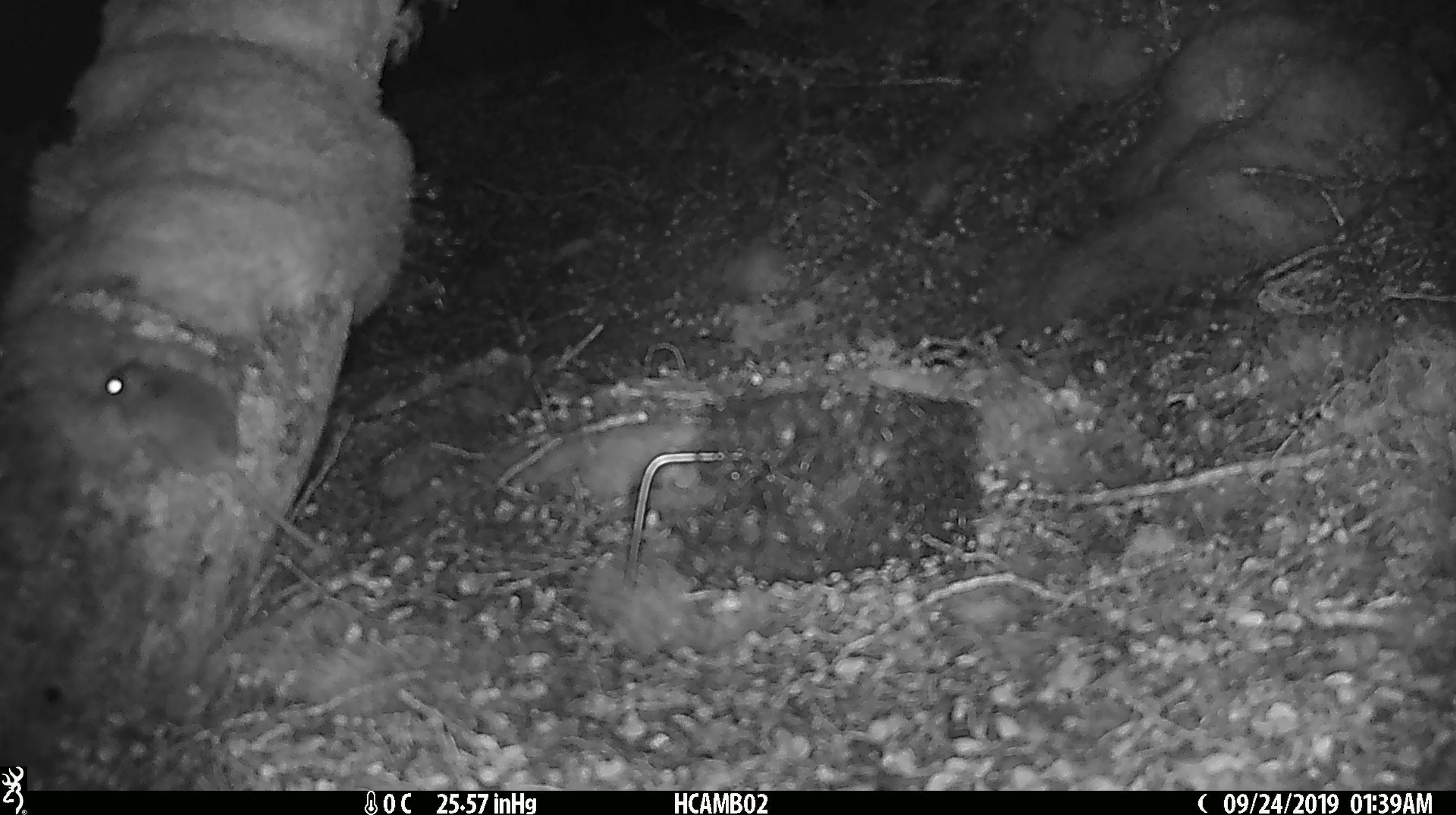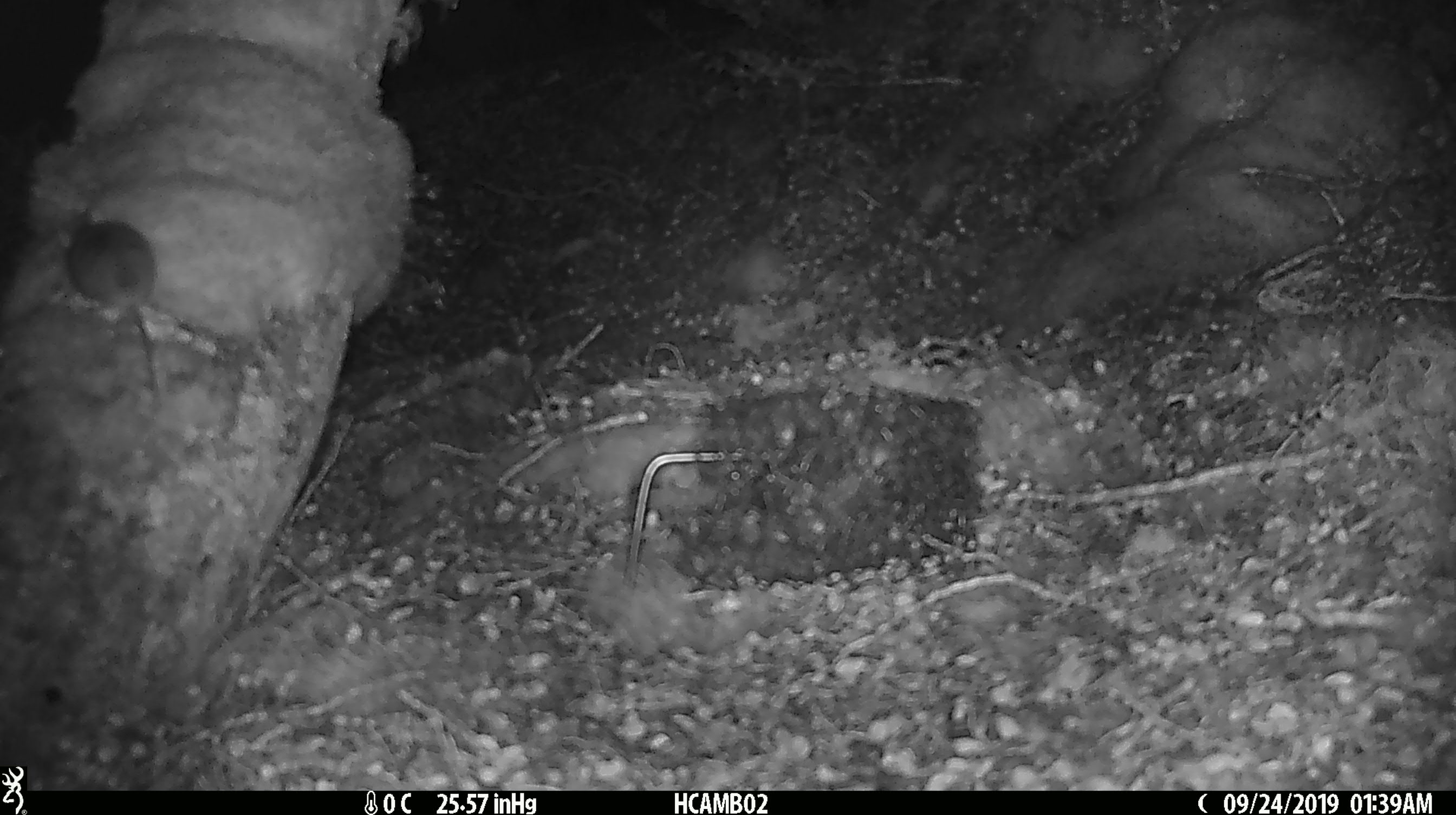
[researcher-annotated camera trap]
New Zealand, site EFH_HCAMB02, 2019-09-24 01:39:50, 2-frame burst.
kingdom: Animalia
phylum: Chordata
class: Mammalia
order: Rodentia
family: Muridae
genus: Mus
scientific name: Mus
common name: mouse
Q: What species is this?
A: Mouse (Mus).